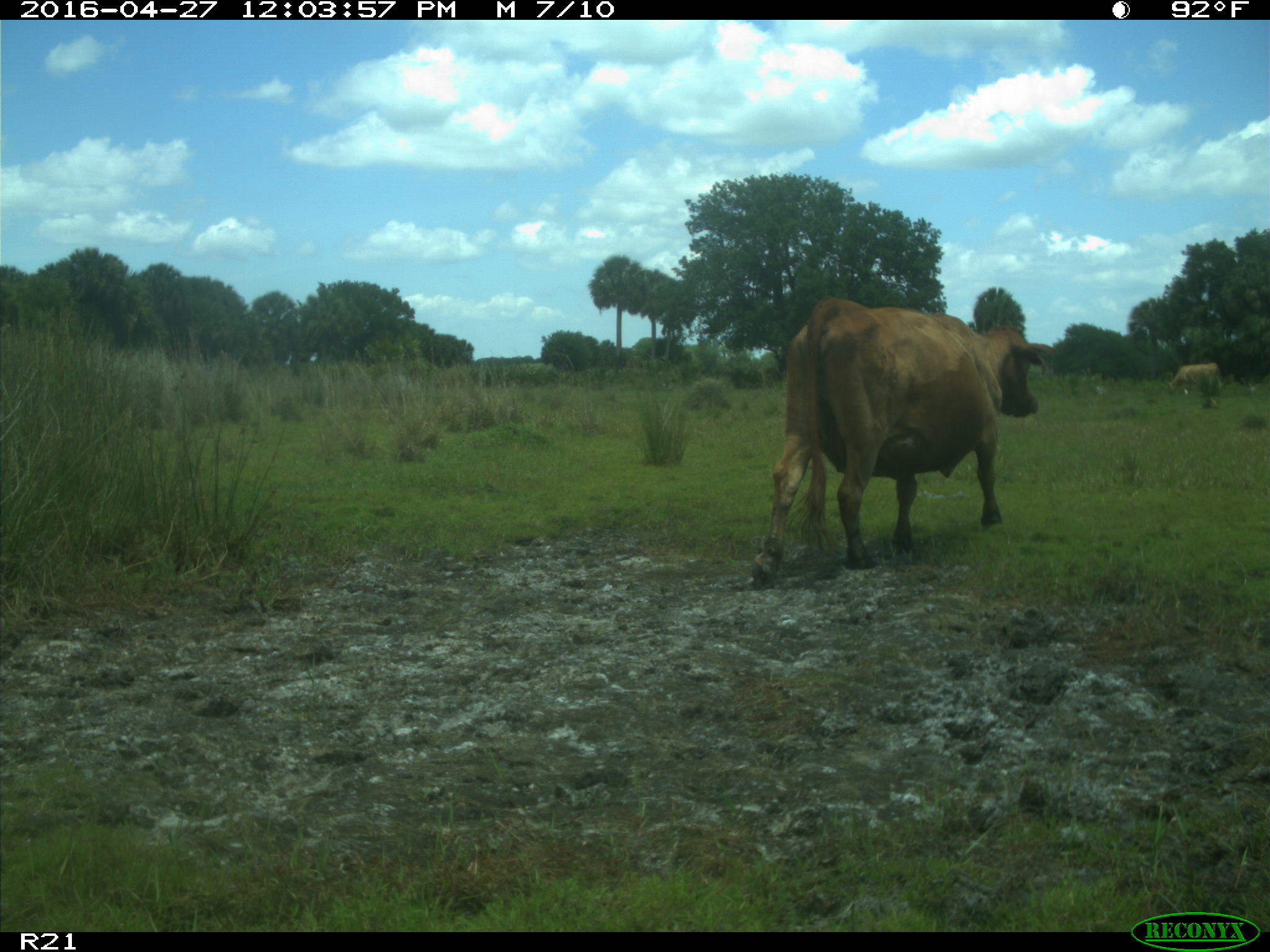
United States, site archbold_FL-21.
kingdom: Animalia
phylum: Chordata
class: Mammalia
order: Artiodactyla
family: Bovidae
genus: Bos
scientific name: Bos taurus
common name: domestic cow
Bos taurus (domestic cow).